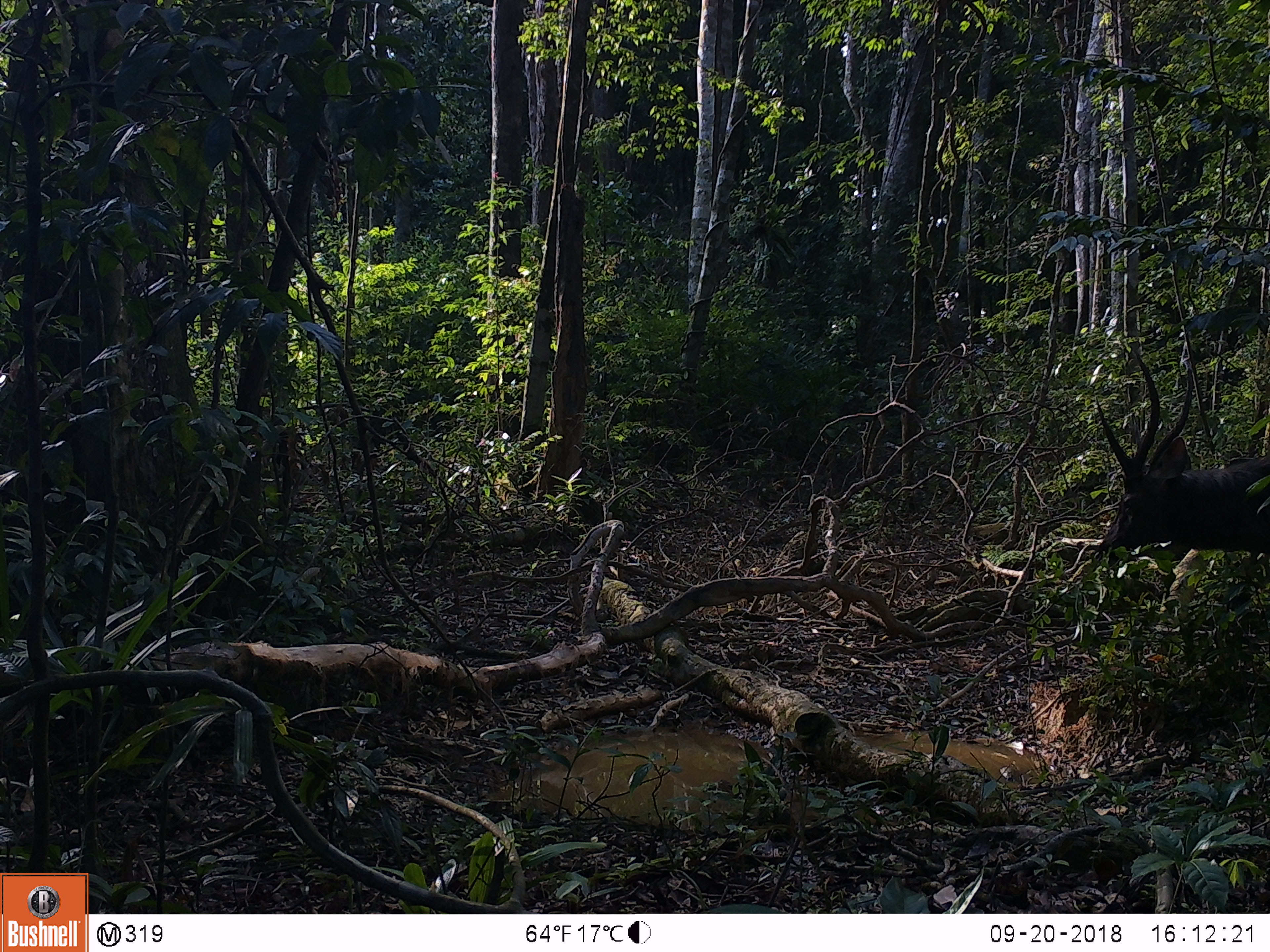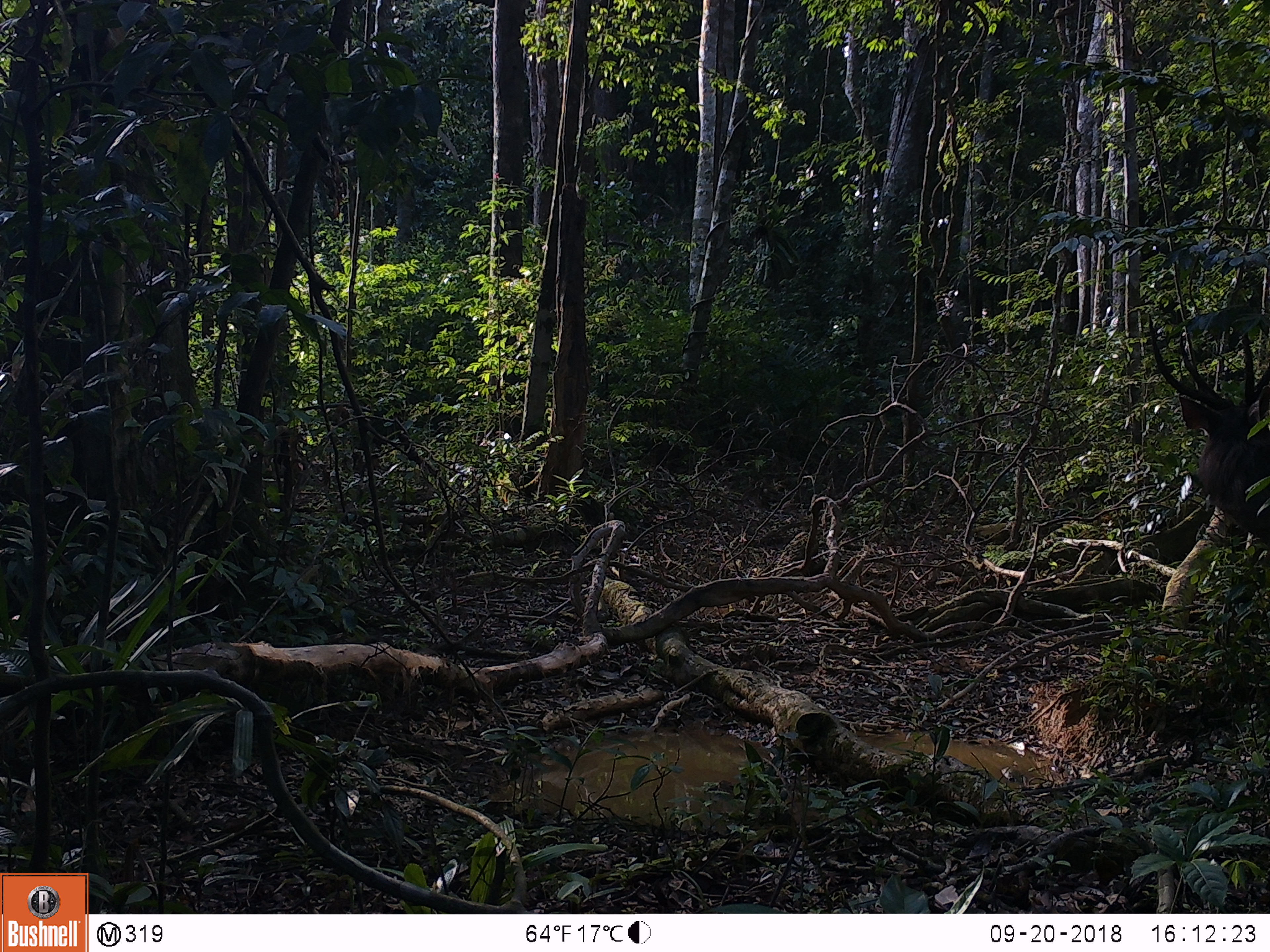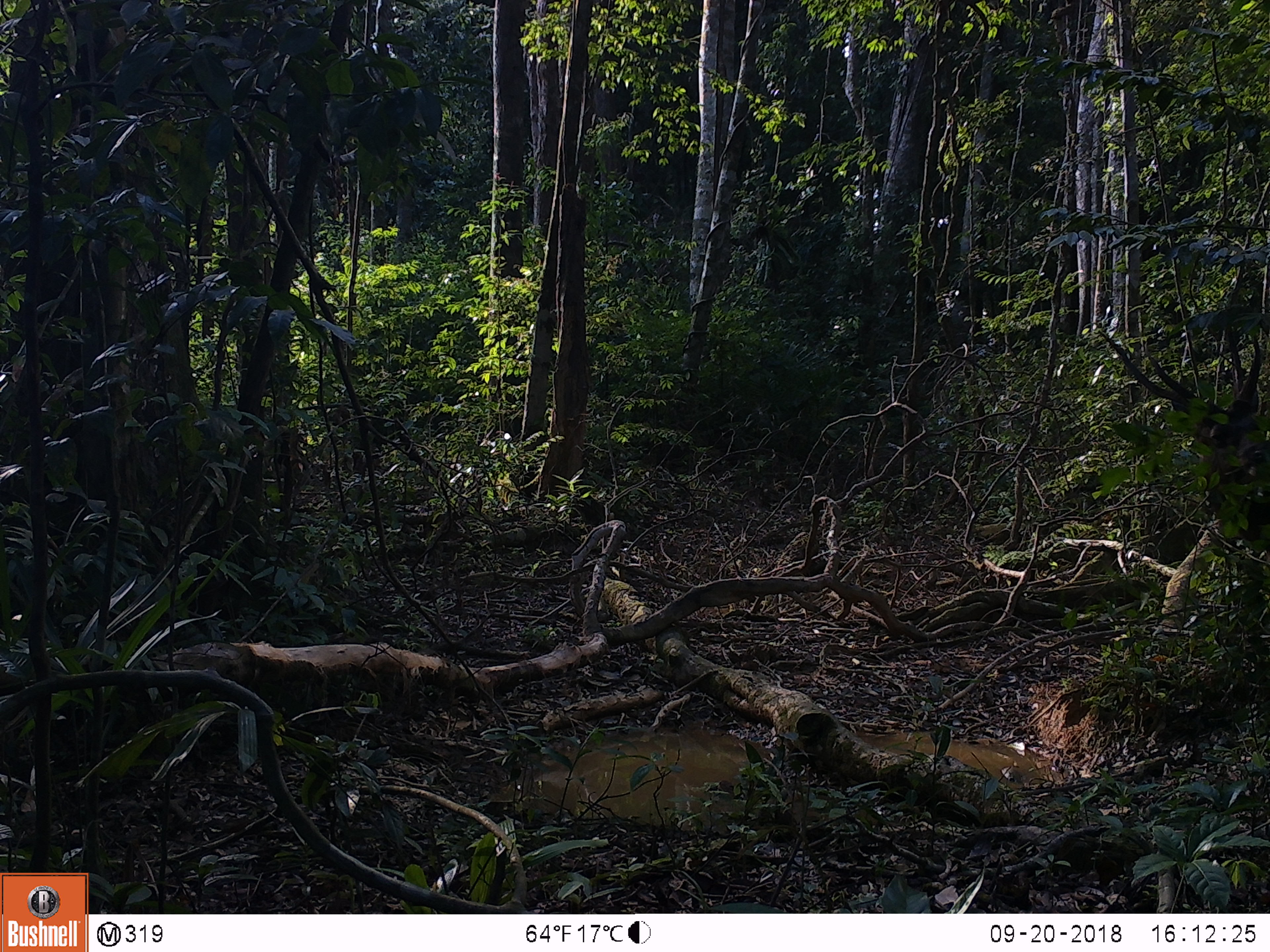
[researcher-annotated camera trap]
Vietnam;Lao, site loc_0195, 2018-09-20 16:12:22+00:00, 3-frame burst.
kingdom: Animalia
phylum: Chordata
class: Mammalia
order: Artiodactyla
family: Cervidae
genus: Rusa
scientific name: Rusa unicolor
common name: sambar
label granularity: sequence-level